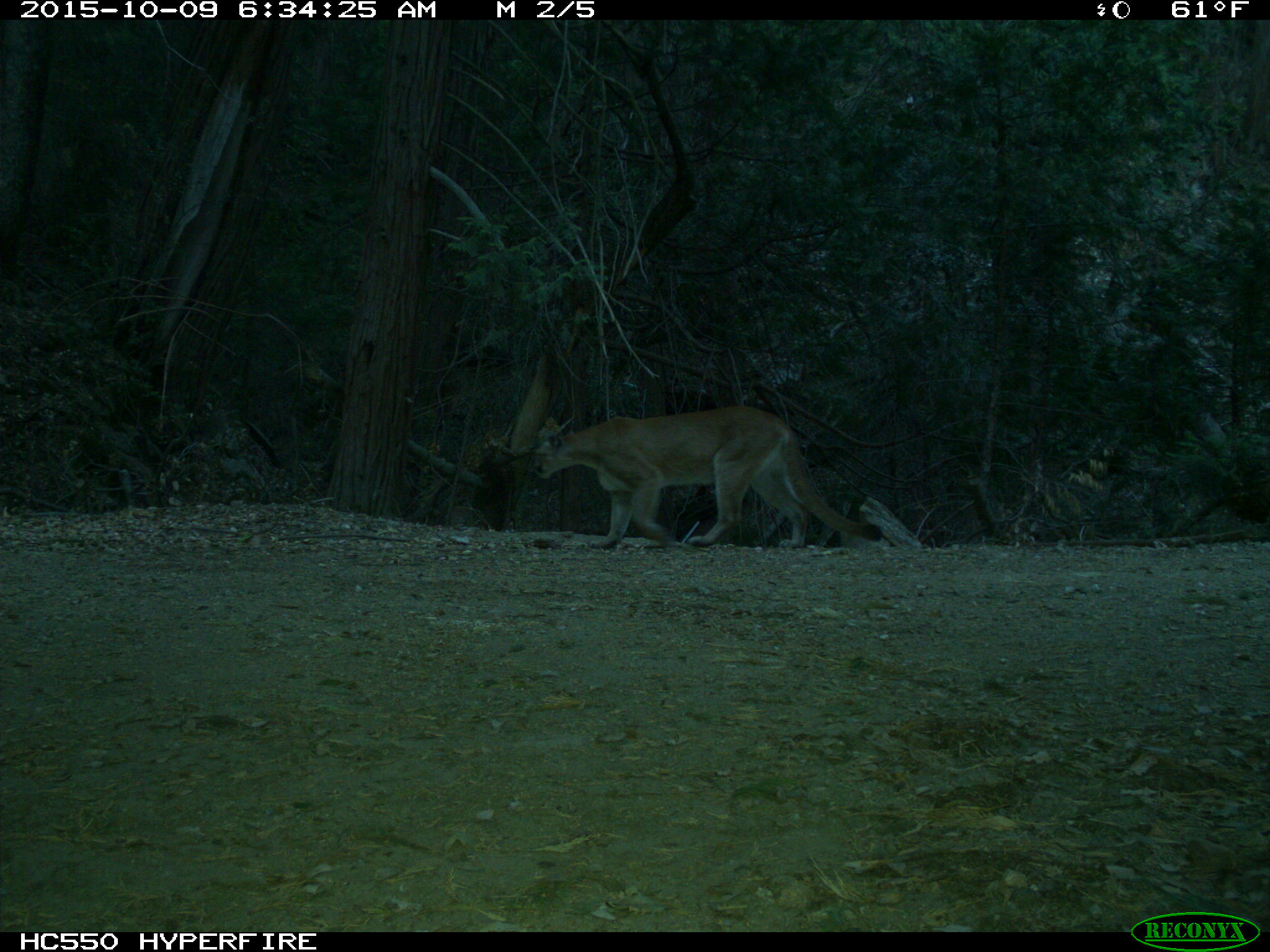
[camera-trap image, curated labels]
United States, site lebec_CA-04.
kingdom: Animalia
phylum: Chordata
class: Mammalia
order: Carnivora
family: Felidae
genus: Puma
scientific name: Puma concolor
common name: mountain lion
Puma concolor (mountain lion).